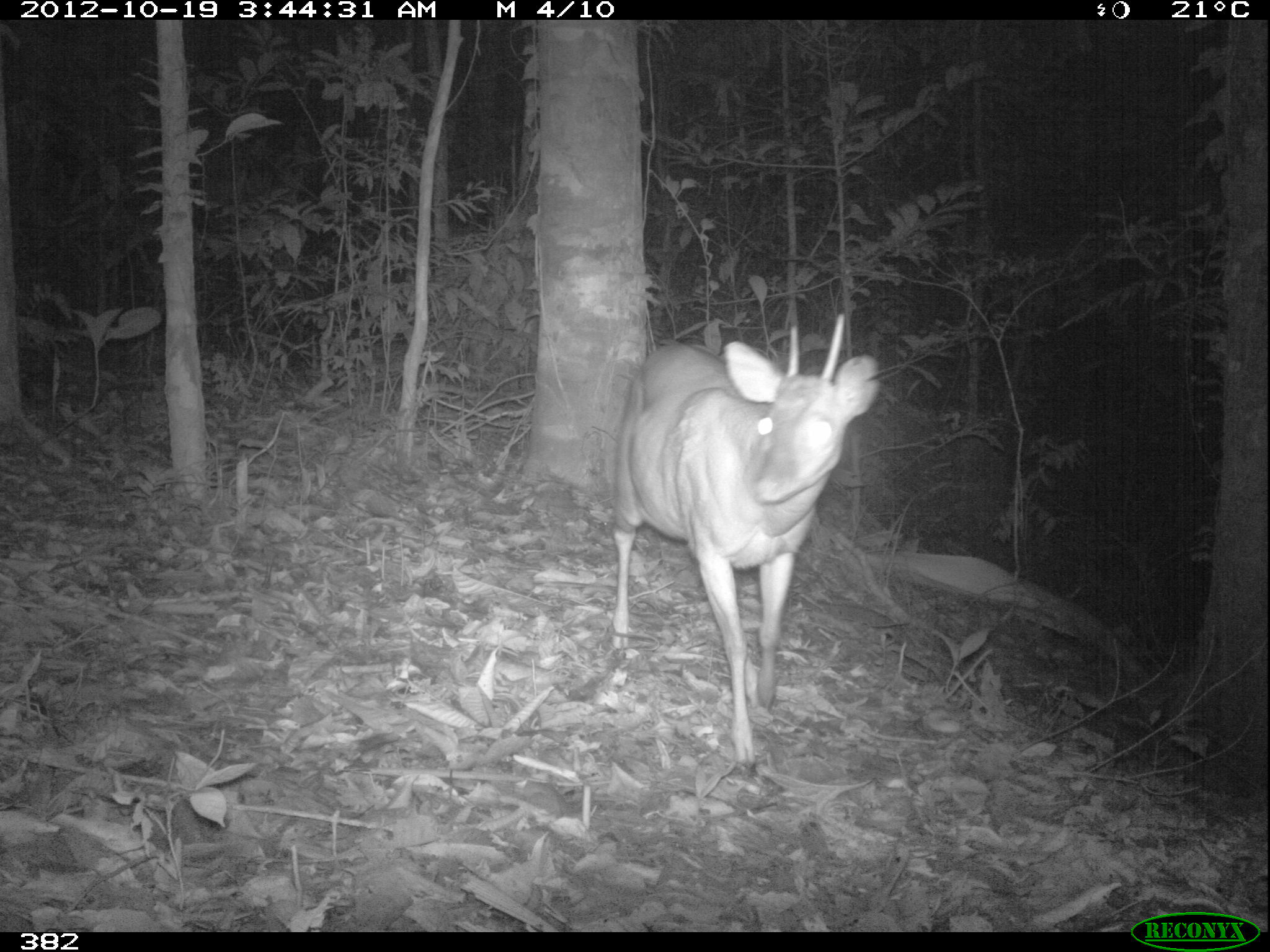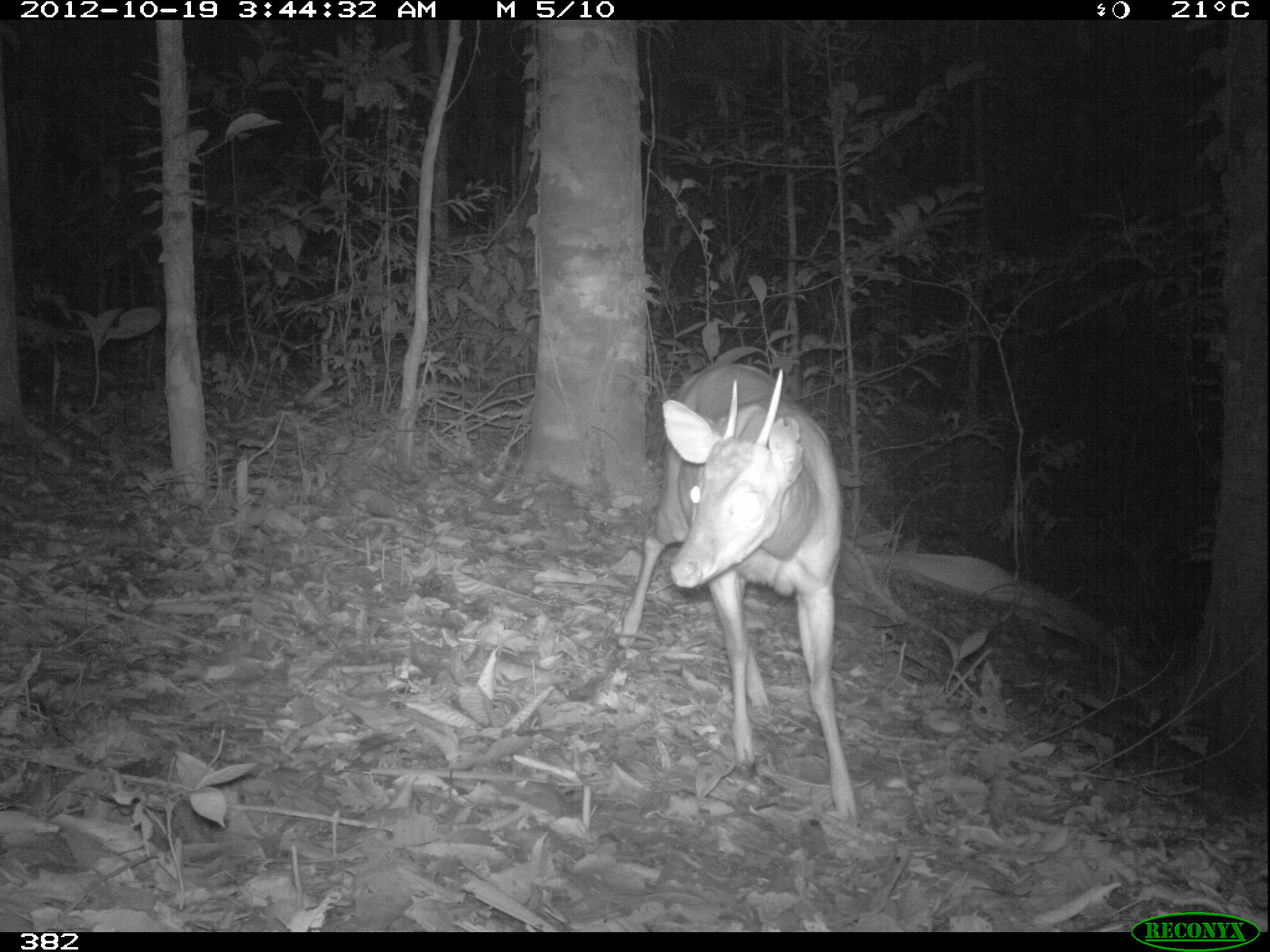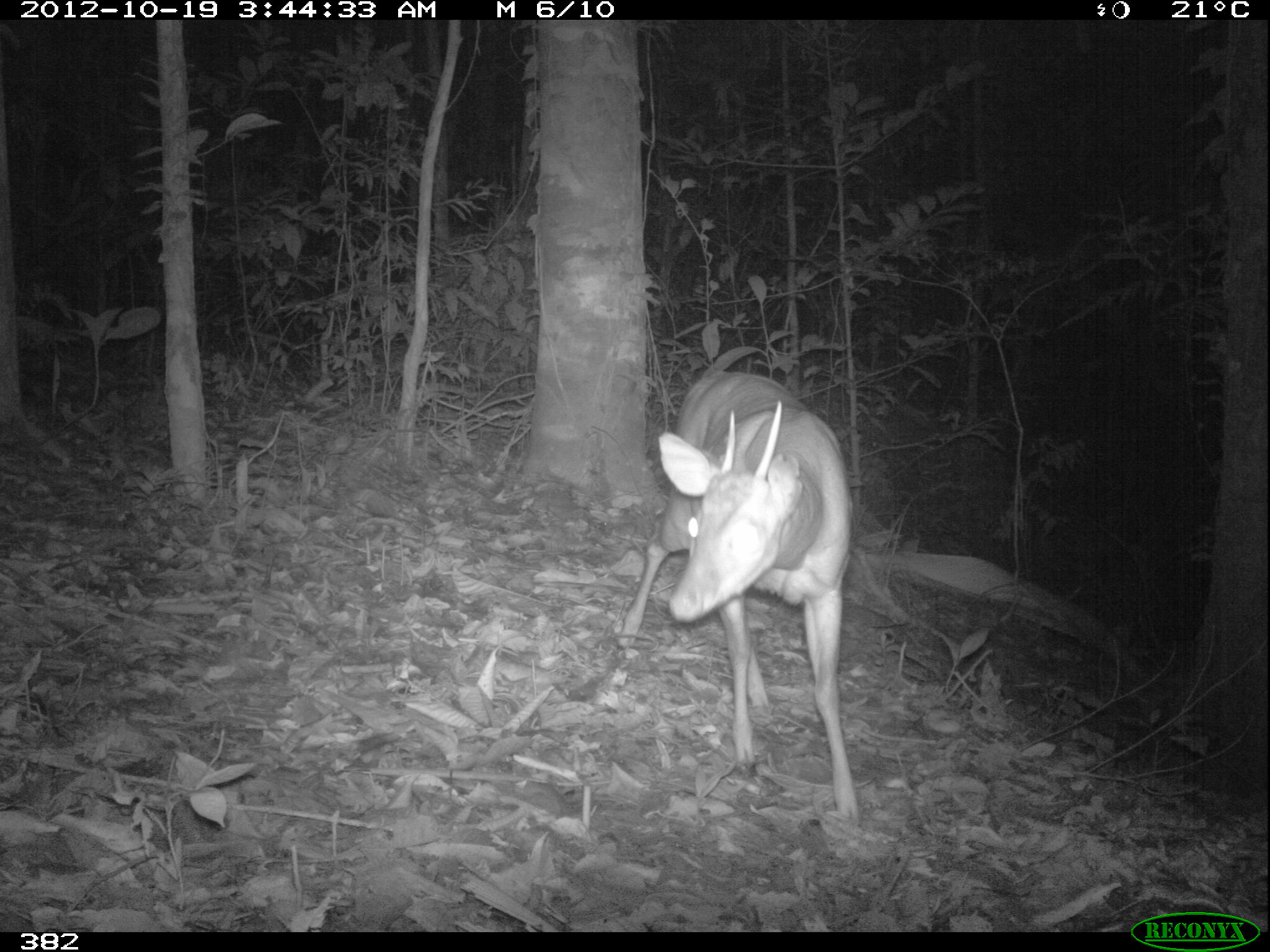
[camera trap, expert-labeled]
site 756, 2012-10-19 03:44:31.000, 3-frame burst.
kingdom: Animalia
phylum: Chordata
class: Mammalia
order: Artiodactyla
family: Cervidae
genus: Mazama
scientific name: Mazama americana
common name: red brocket